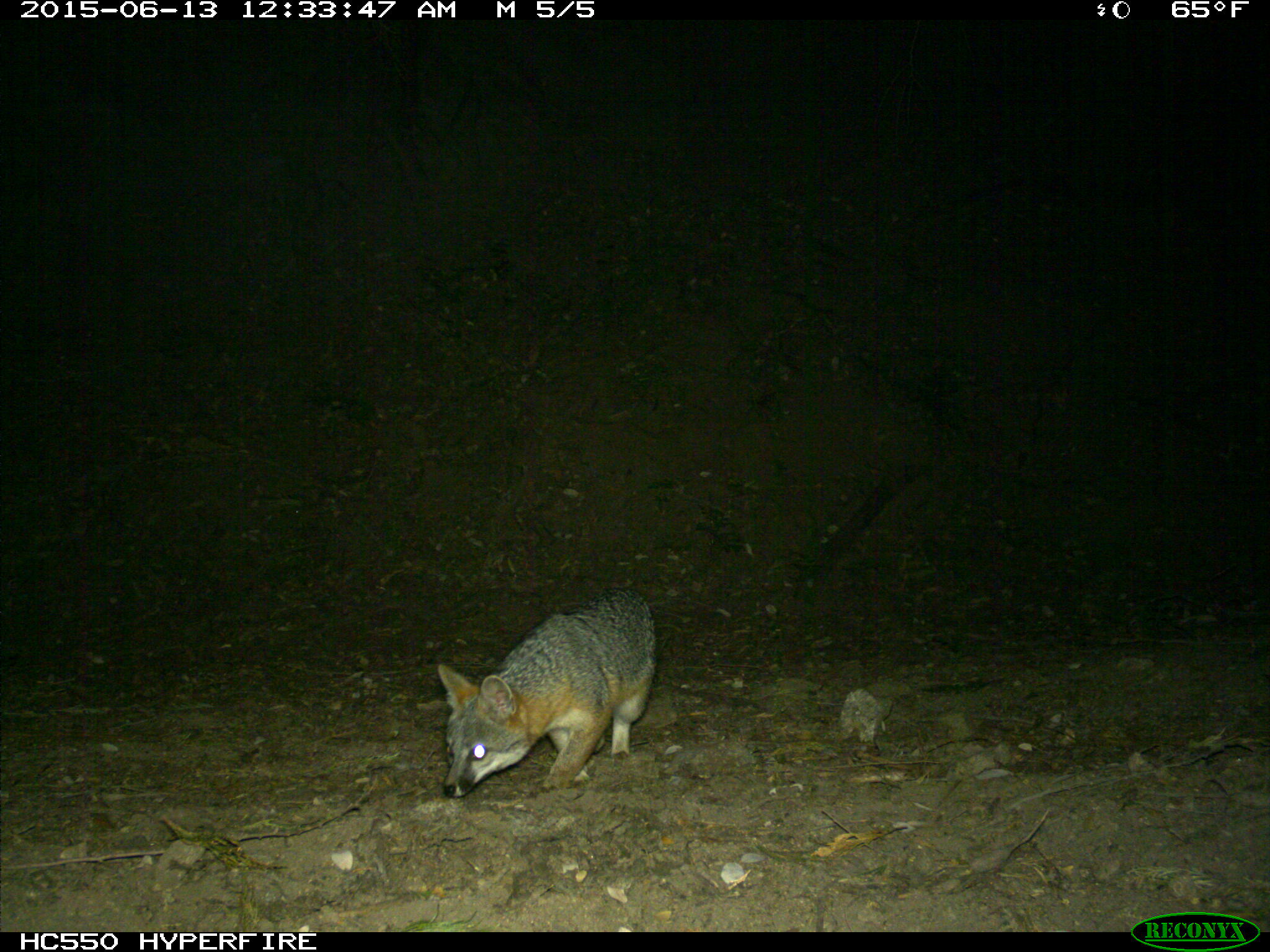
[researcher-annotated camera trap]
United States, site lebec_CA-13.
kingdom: Animalia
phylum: Chordata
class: Mammalia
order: Carnivora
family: Canidae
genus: Urocyon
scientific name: Urocyon cinereoargenteus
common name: gray fox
Urocyon cinereoargenteus (gray fox).